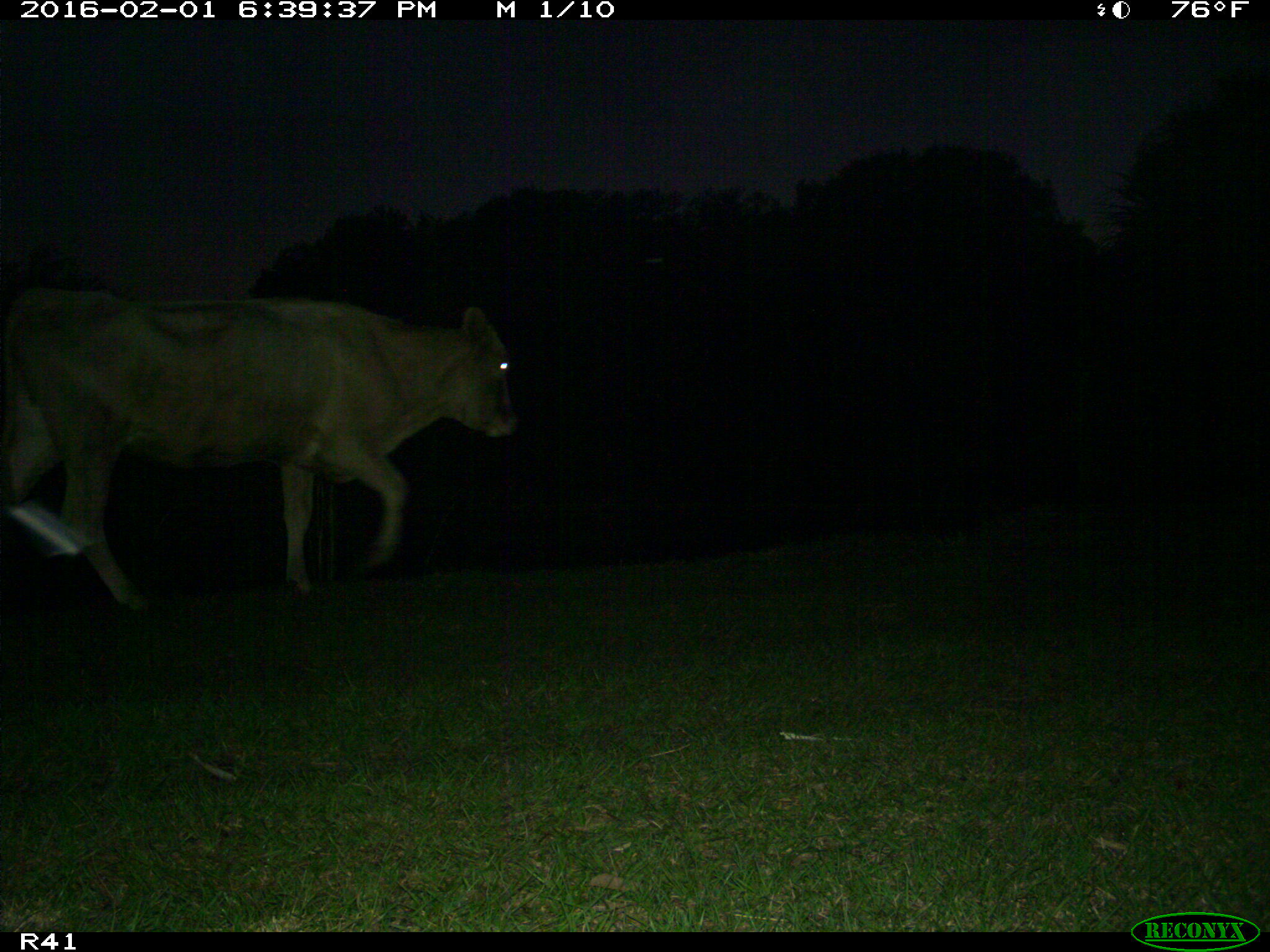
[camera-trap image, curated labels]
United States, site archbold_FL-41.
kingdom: Animalia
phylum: Chordata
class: Mammalia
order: Artiodactyla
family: Bovidae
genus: Bos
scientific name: Bos taurus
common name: domestic cow